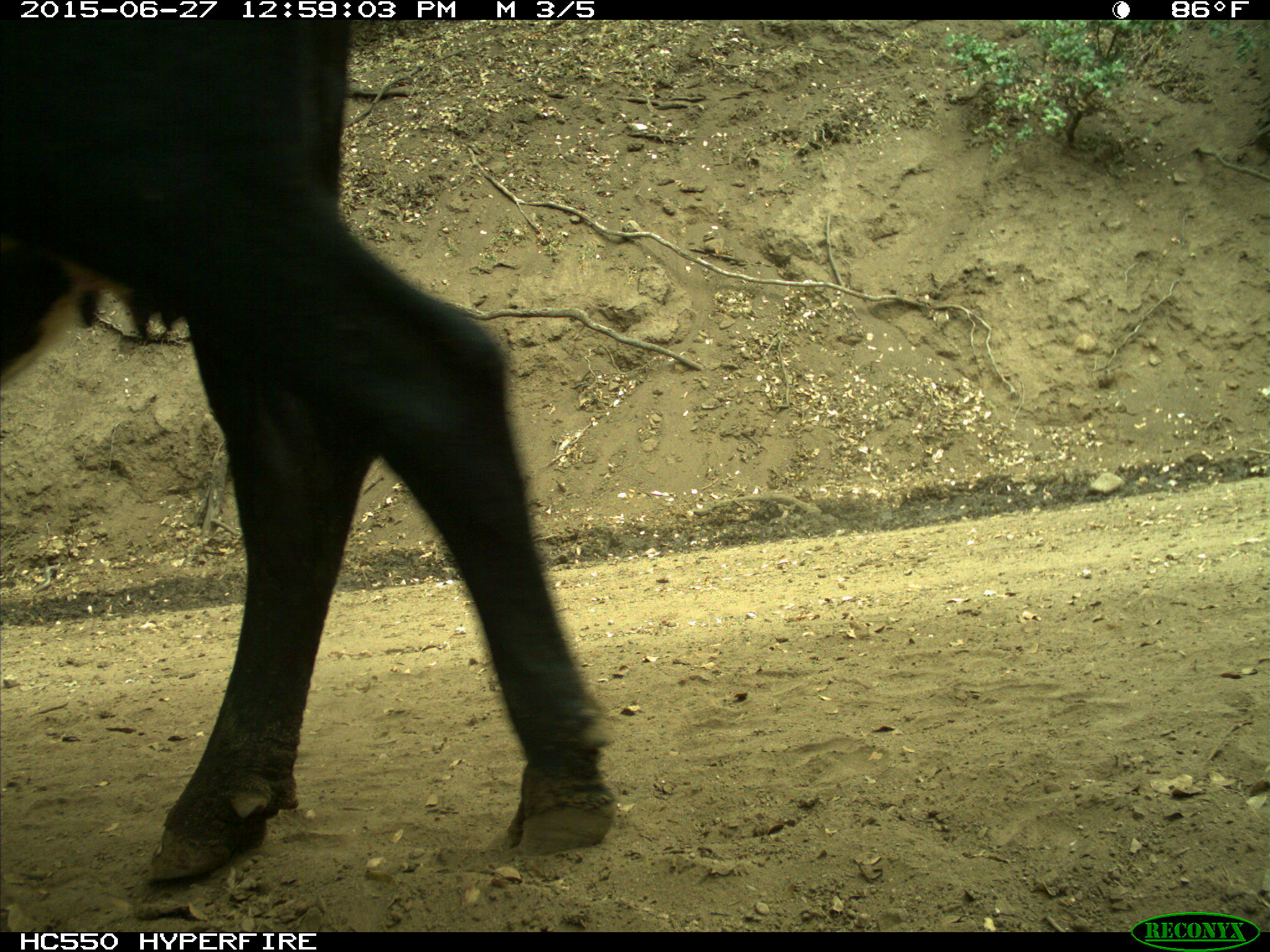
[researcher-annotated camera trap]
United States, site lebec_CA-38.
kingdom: Animalia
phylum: Chordata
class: Mammalia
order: Artiodactyla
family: Bovidae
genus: Bos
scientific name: Bos taurus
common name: domestic cow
Bos taurus (domestic cow).